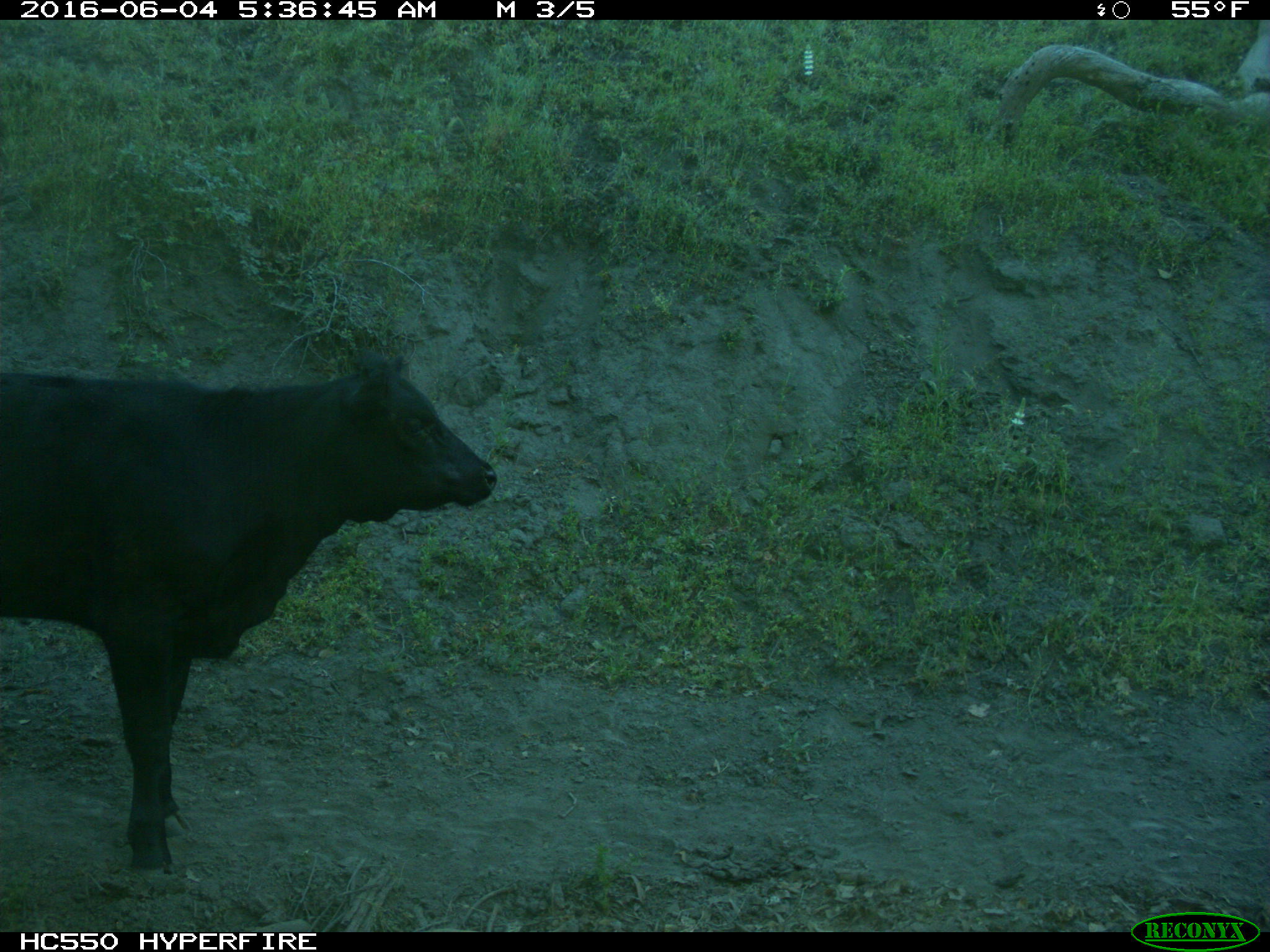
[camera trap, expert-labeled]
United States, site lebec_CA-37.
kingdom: Animalia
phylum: Chordata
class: Mammalia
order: Artiodactyla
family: Bovidae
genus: Bos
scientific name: Bos taurus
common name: domestic cow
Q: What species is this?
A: Bos taurus (domestic cow).